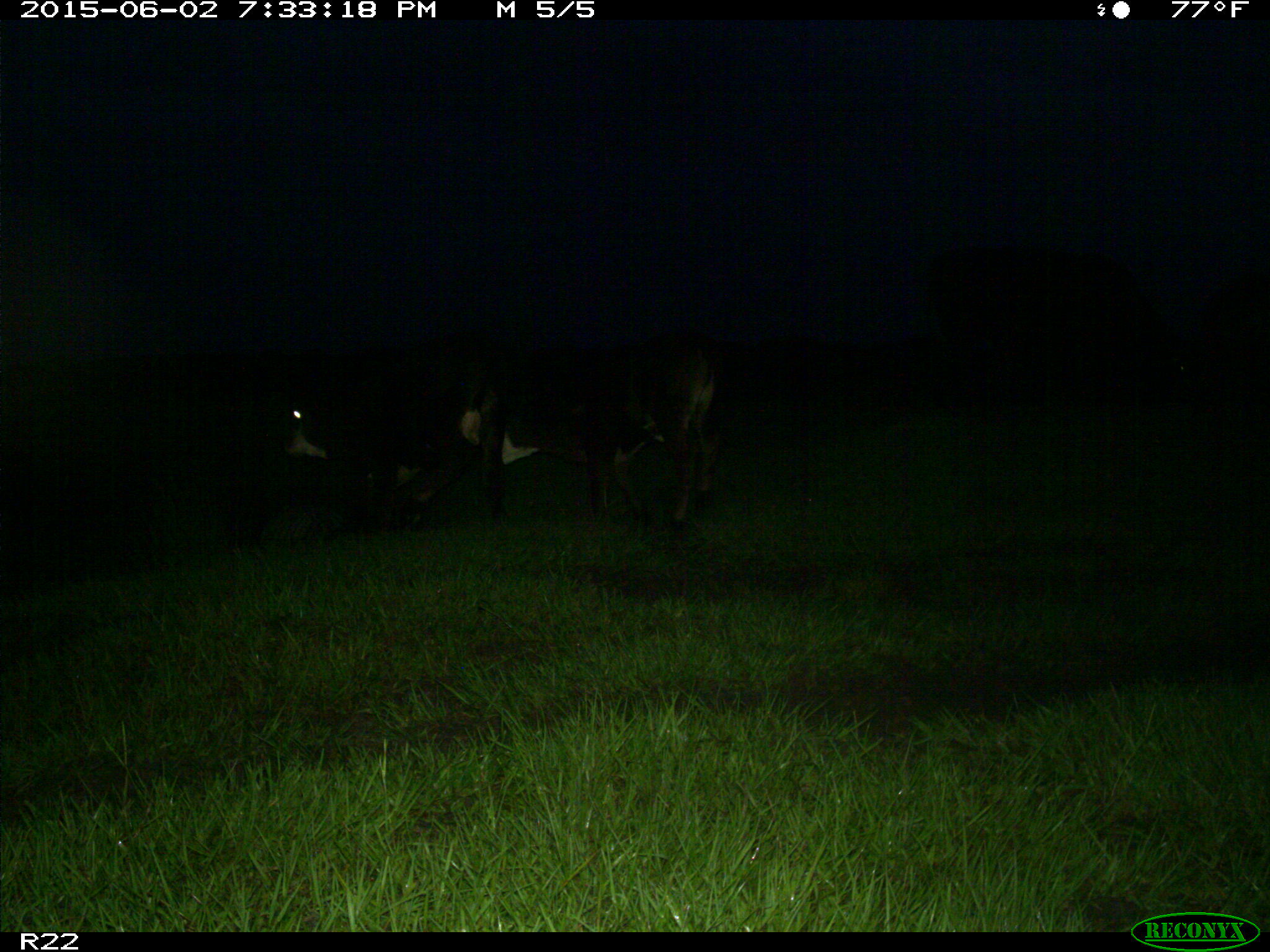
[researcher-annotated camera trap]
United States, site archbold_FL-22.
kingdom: Animalia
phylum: Chordata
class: Mammalia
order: Artiodactyla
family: Bovidae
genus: Bos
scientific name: Bos taurus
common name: domestic cow